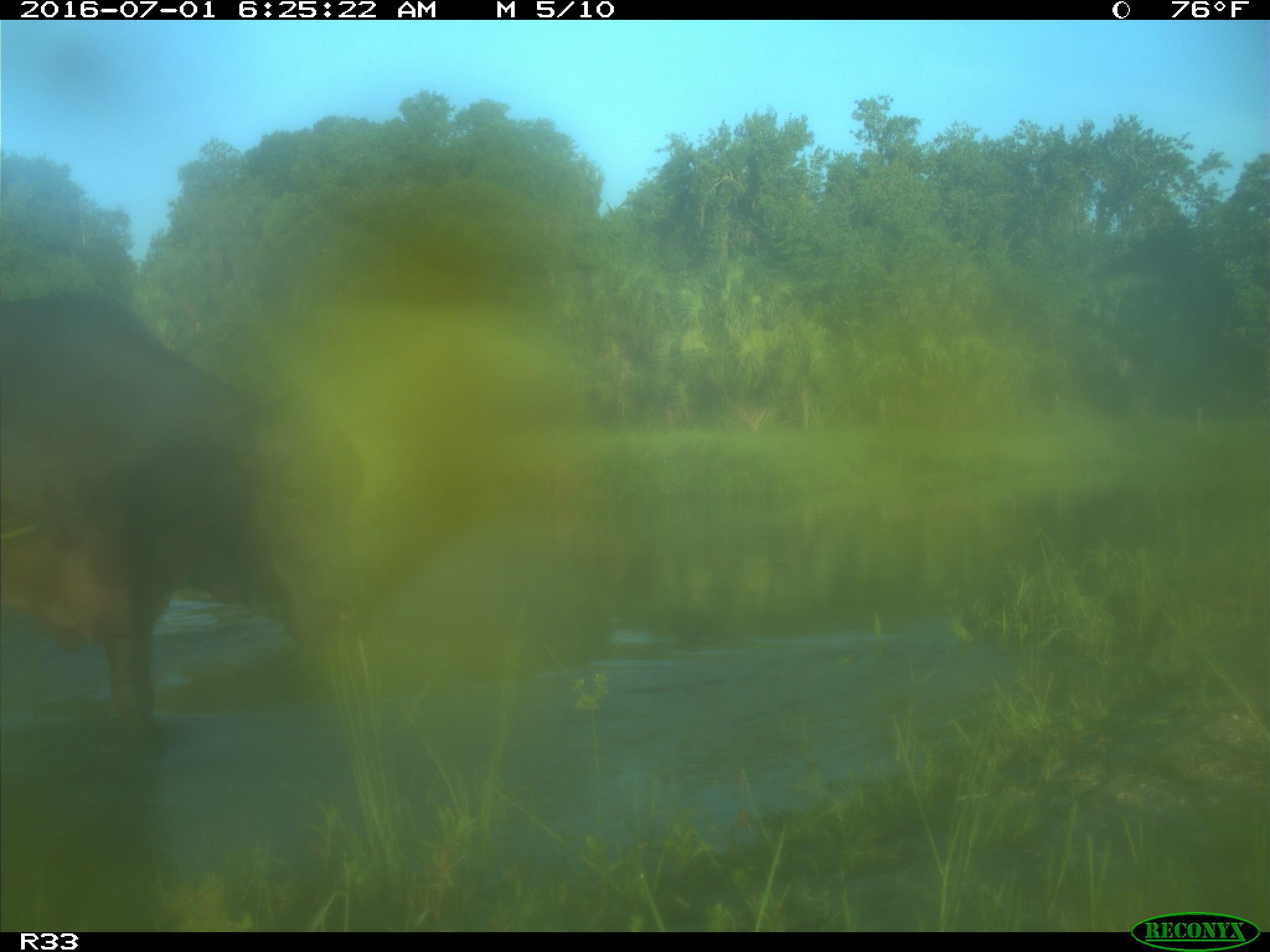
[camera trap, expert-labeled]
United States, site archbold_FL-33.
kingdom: Animalia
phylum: Chordata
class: Mammalia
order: Artiodactyla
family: Bovidae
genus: Bos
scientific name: Bos taurus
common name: domestic cow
Bos taurus (domestic cow).